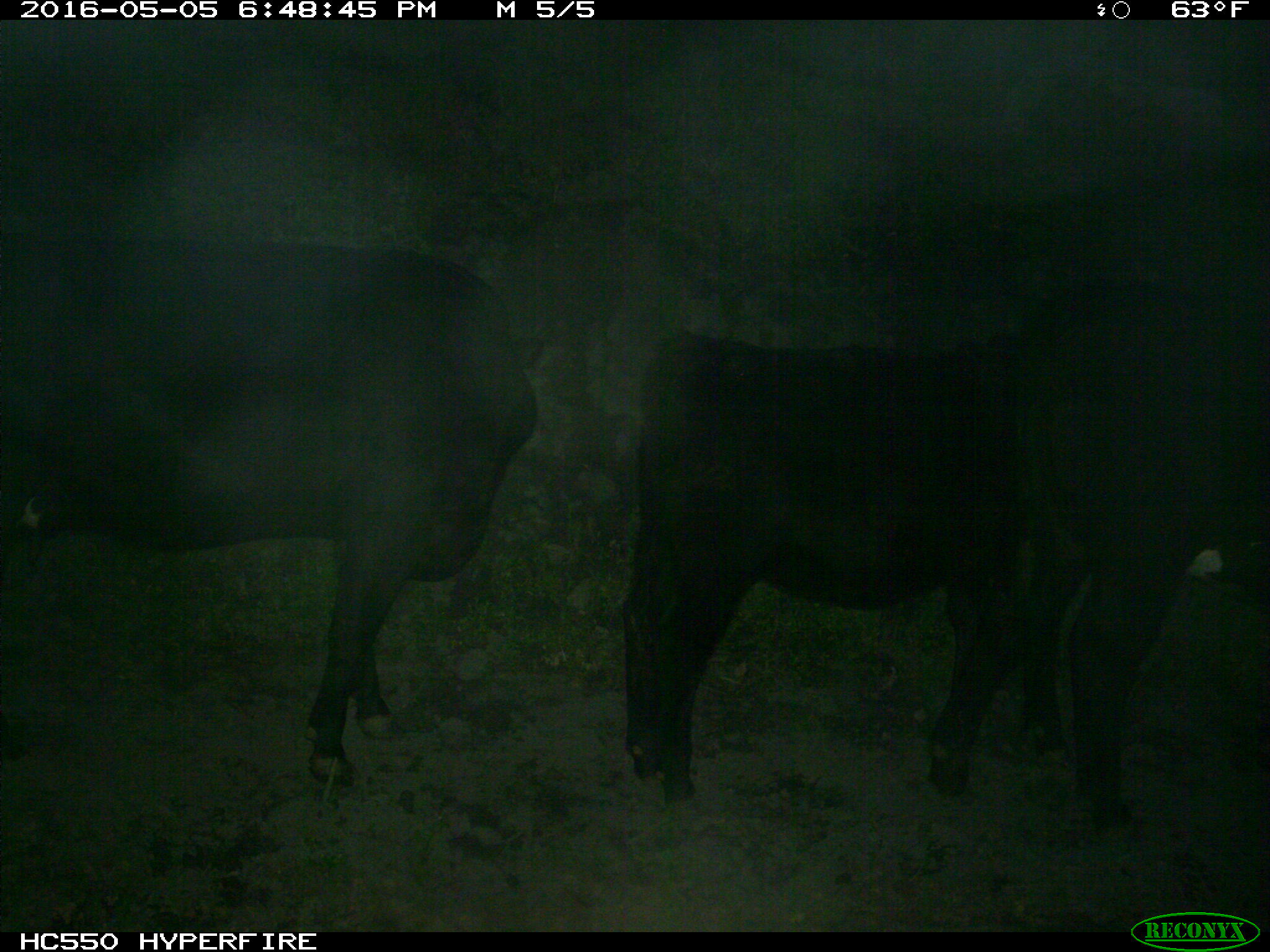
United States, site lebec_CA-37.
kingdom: Animalia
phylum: Chordata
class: Mammalia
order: Artiodactyla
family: Bovidae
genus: Bos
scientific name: Bos taurus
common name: domestic cow